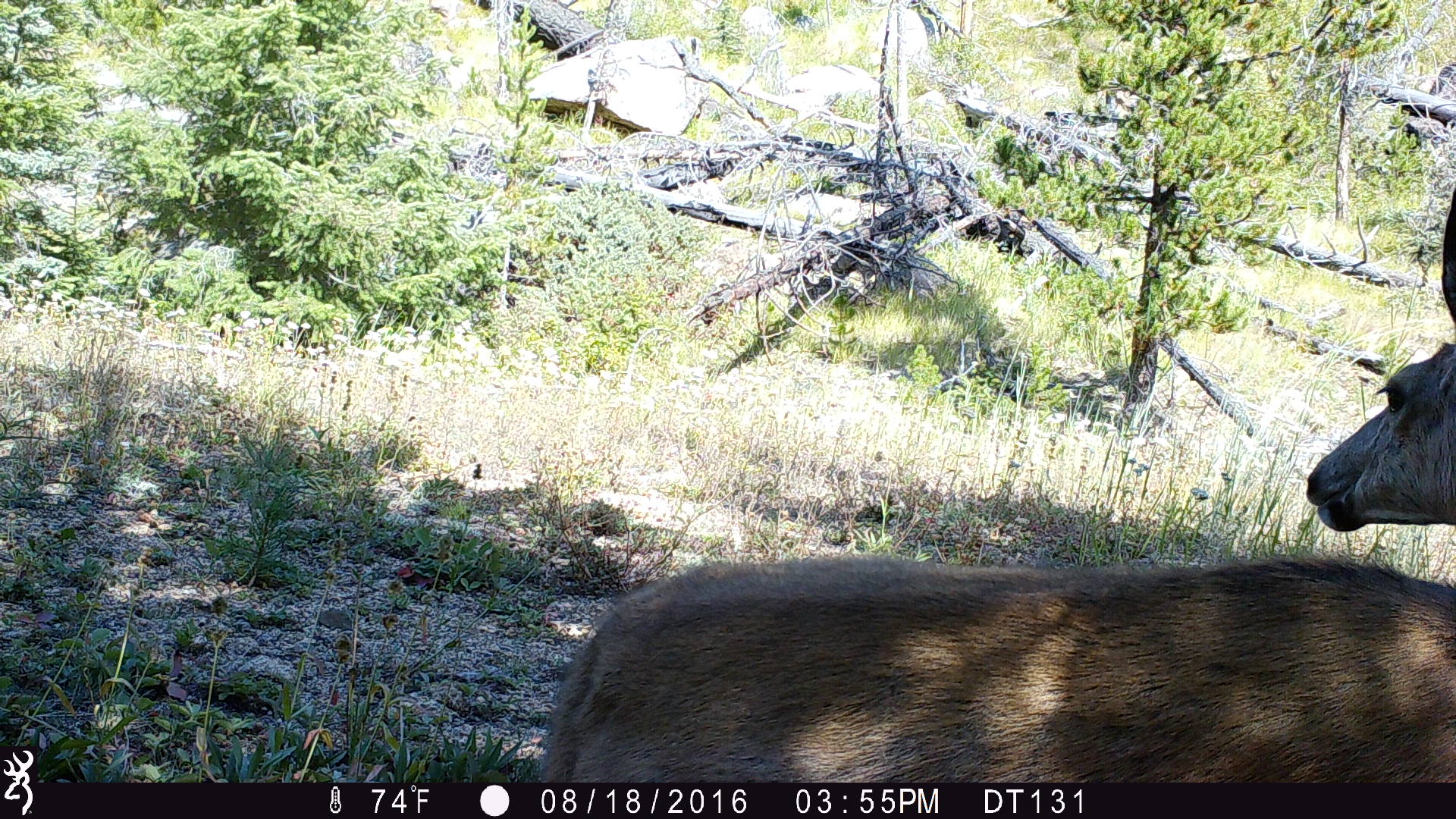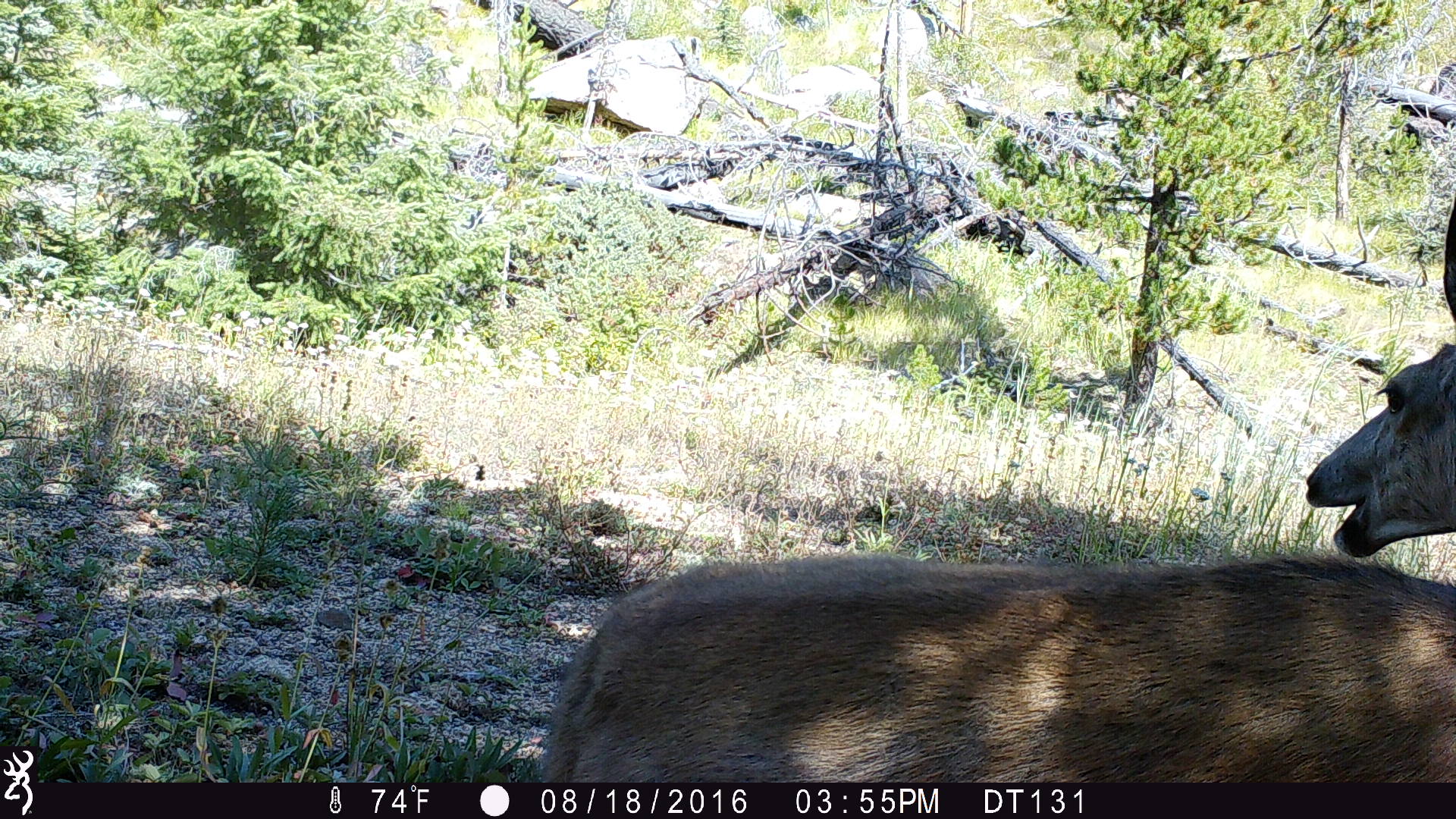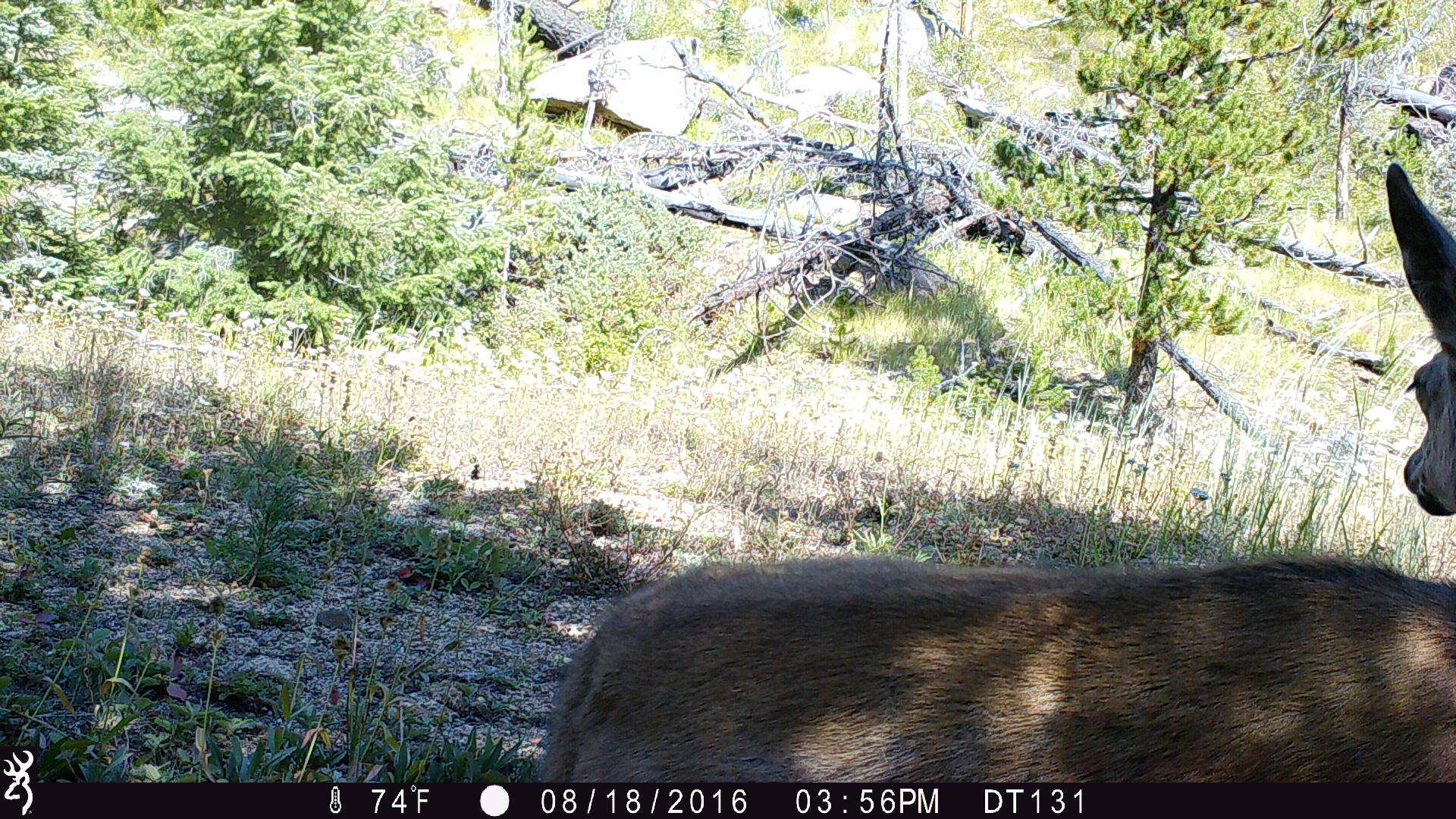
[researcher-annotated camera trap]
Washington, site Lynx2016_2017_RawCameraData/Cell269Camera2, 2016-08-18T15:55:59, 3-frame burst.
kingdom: Animalia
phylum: Chordata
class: Mammalia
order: Artiodactyla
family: Cervidae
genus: Odocoileus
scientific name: Odocoileus hemionus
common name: mule deer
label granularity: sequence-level